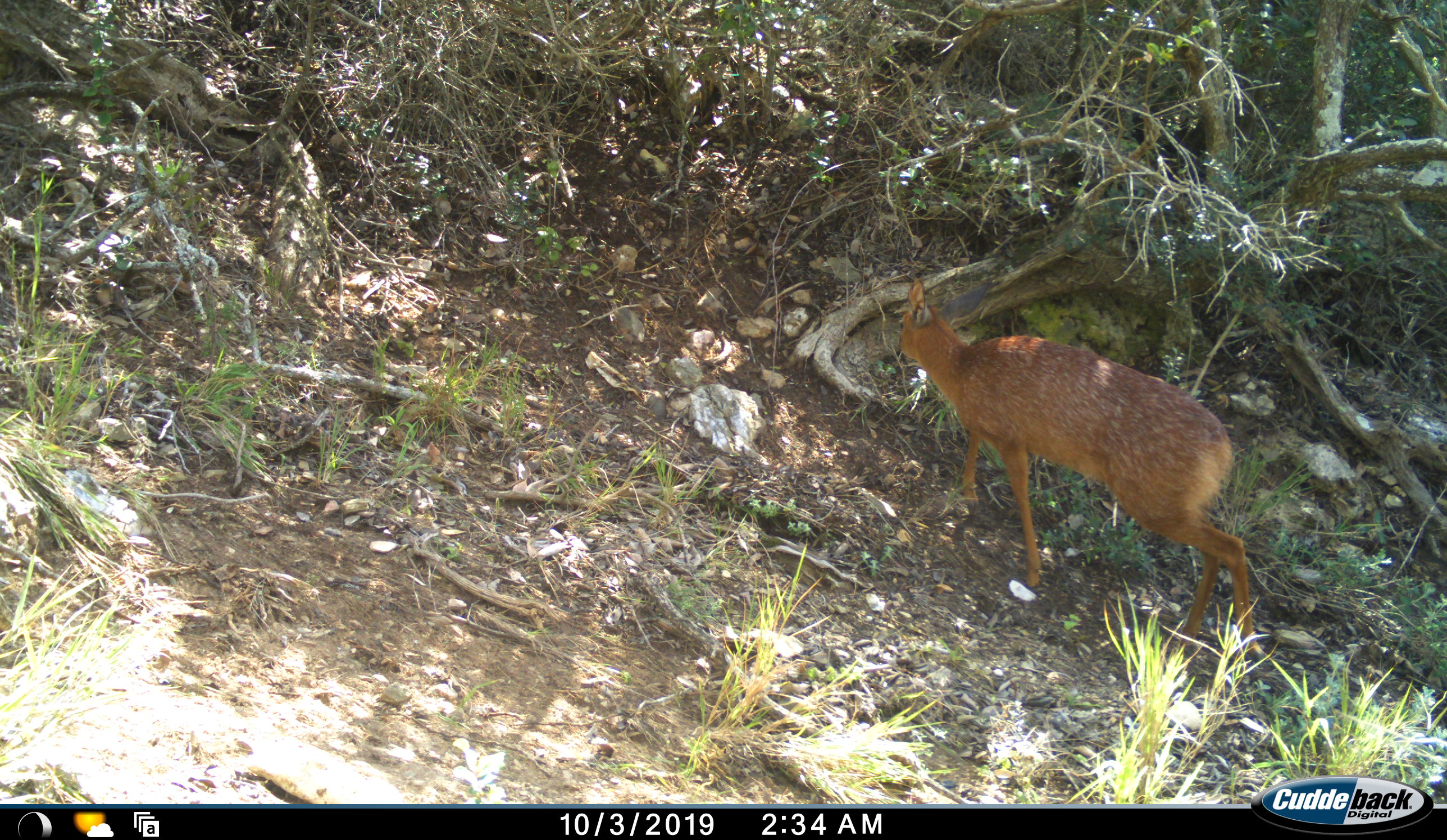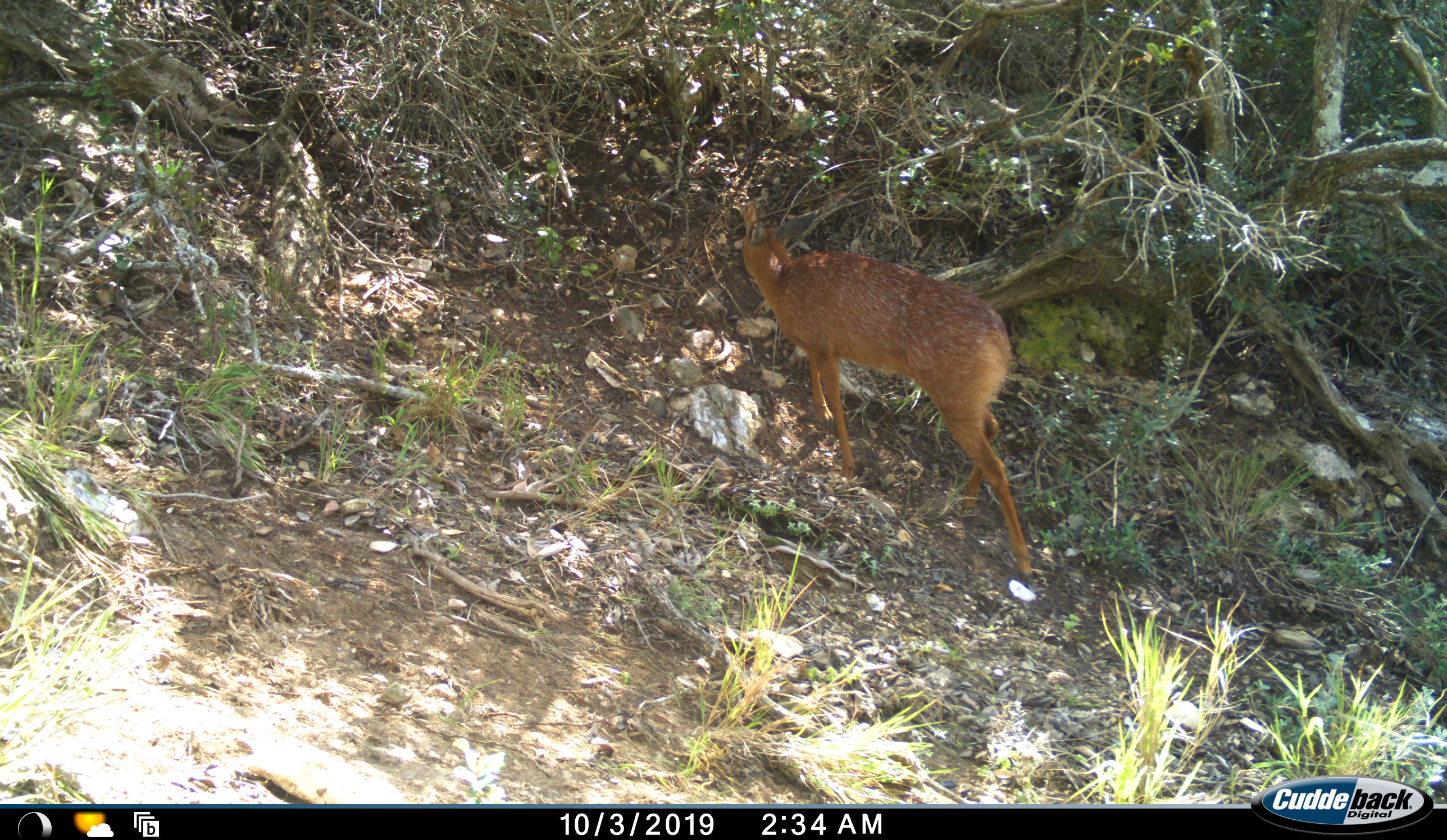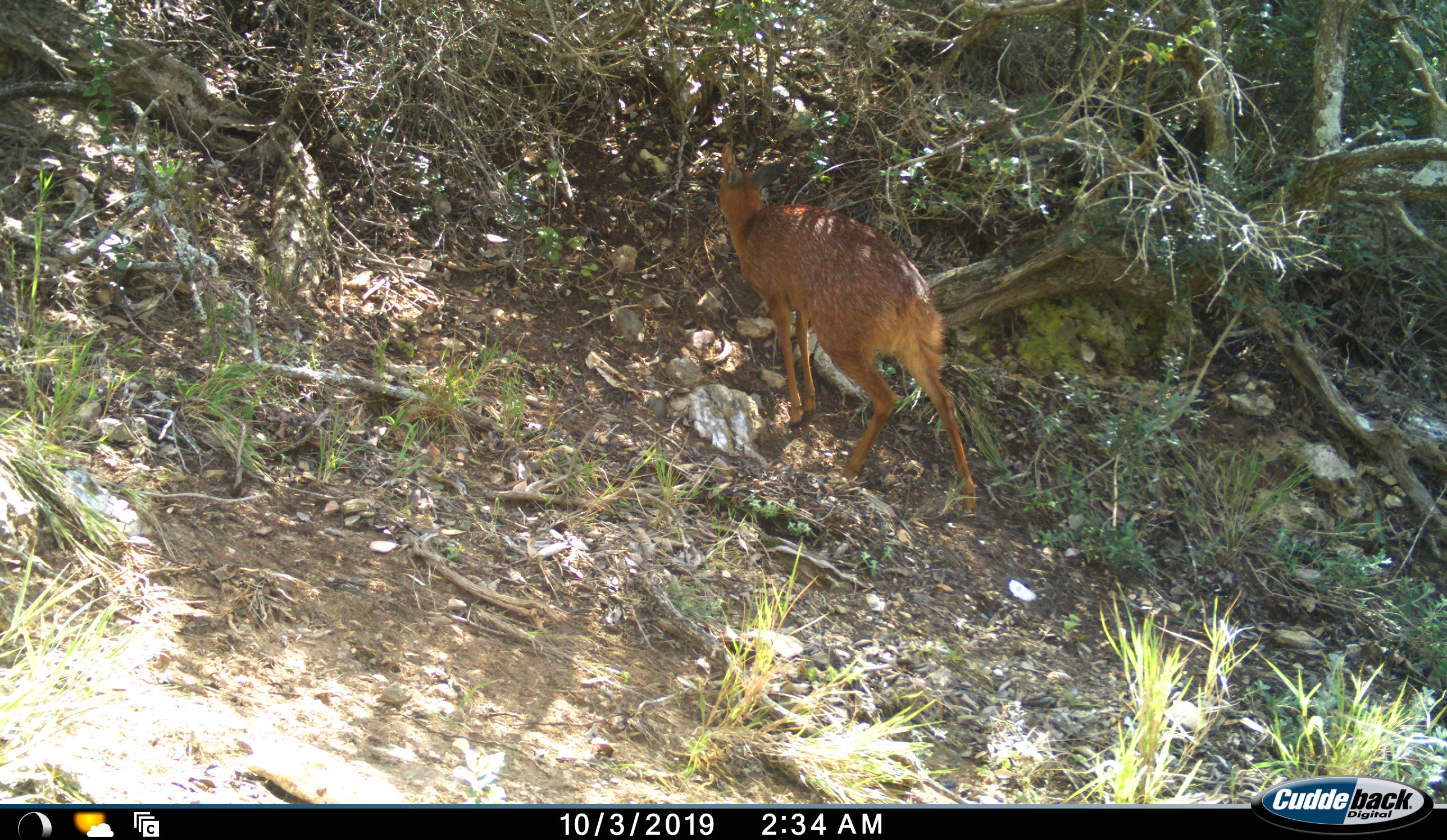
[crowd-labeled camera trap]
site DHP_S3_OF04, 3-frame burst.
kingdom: Animalia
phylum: Chordata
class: Mammalia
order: Artiodactyla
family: Bovidae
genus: Raphicerus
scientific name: Raphicerus melanotis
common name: grysbok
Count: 1.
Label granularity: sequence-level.